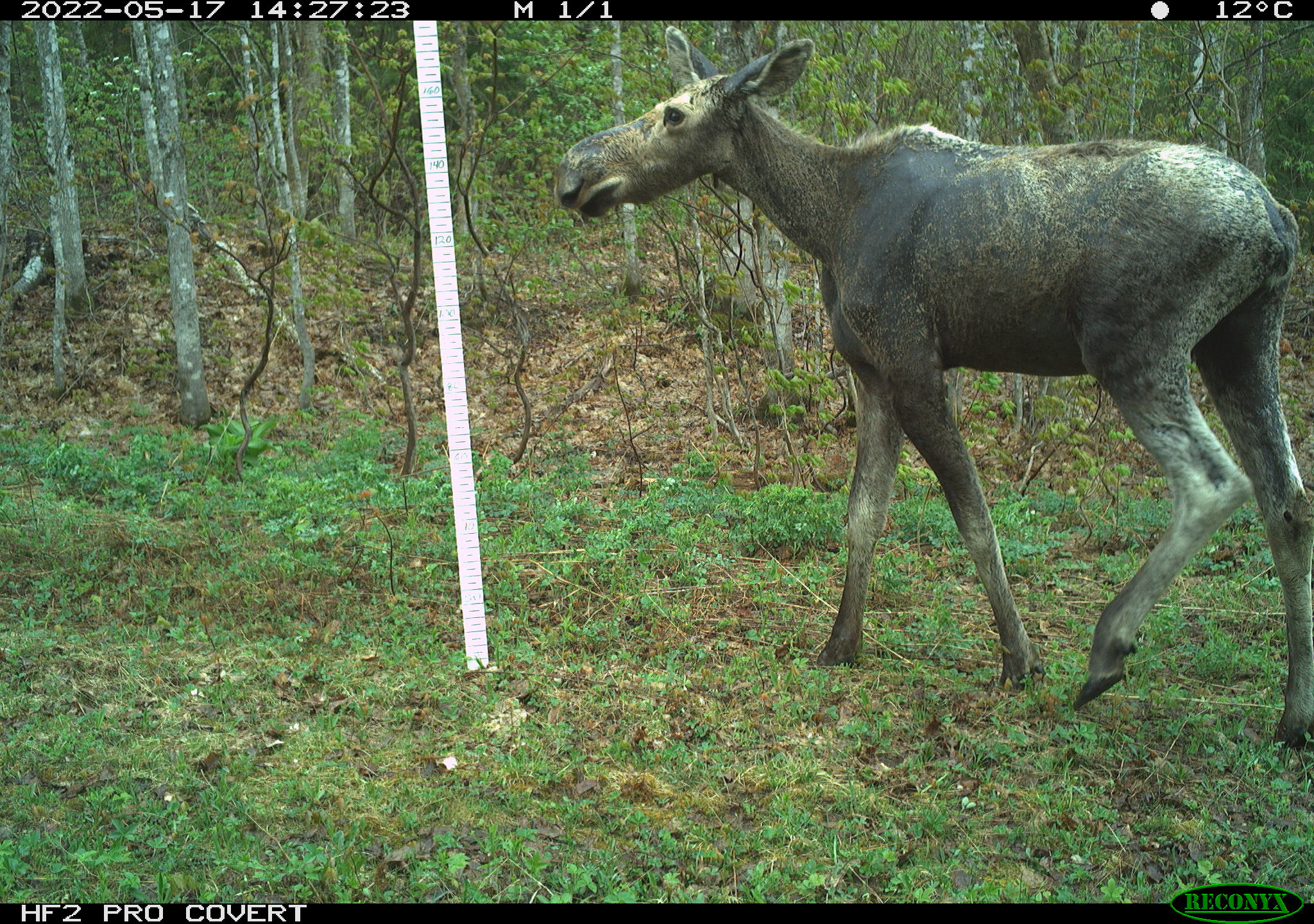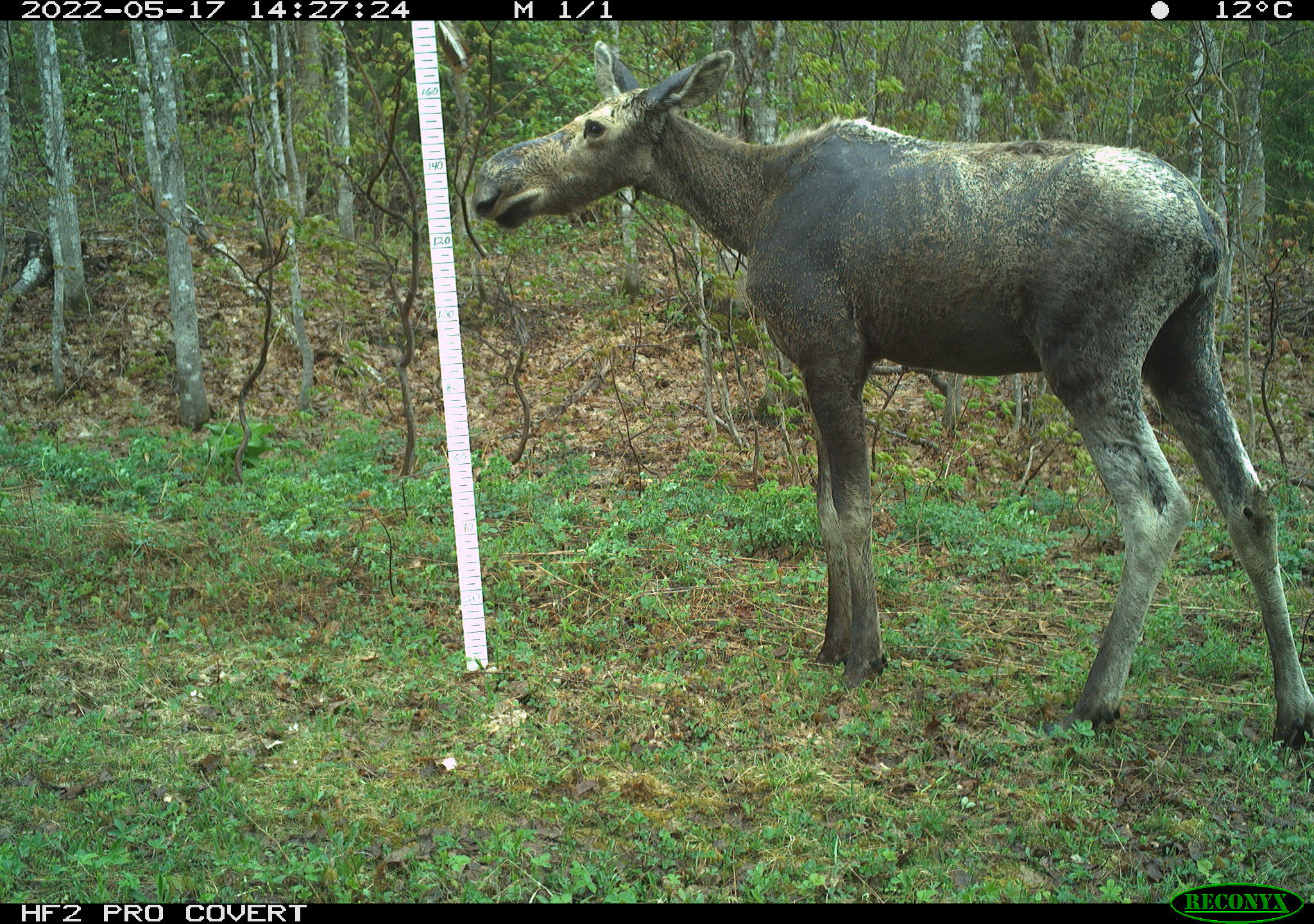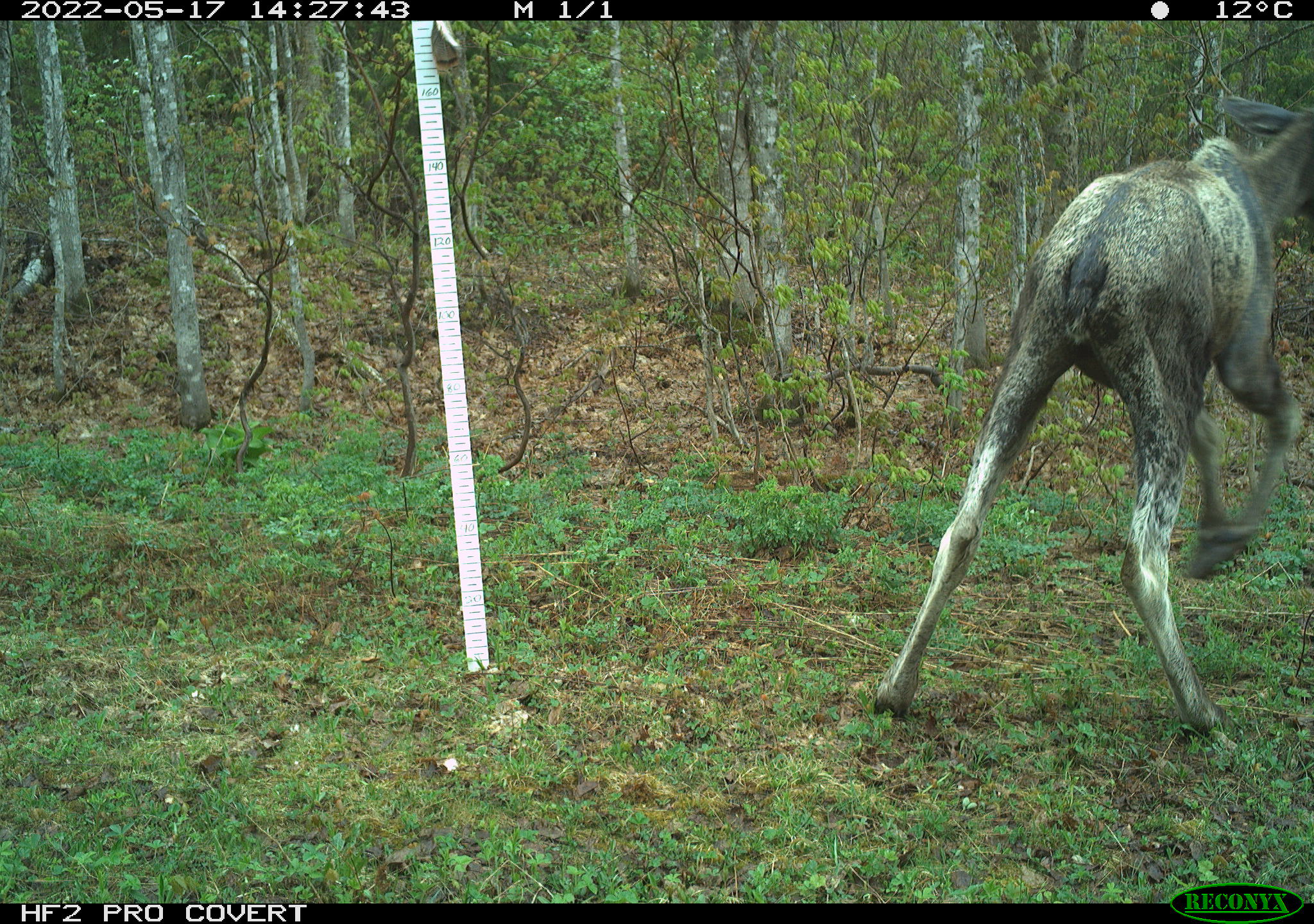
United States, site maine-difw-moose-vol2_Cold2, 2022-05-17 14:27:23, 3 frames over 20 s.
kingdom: Animalia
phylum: Chordata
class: Mammalia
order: Artiodactyla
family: Cervidae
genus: Alces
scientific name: Alces alces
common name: moose